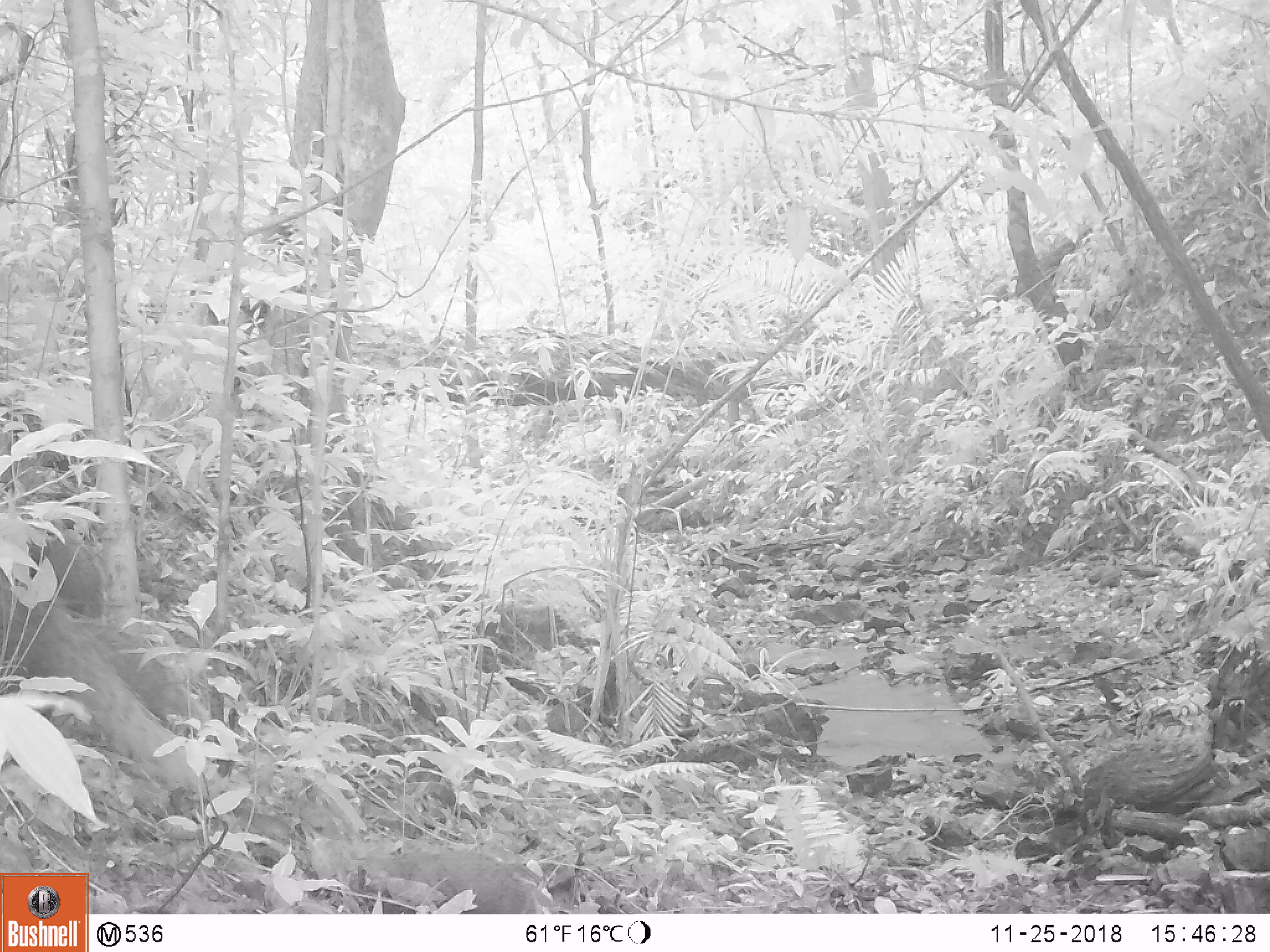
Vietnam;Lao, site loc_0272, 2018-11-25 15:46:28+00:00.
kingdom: Animalia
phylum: Chordata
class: Mammalia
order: Carnivora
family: Herpestidae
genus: Urva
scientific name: Urva urva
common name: crab-eating mongoose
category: crab eating mongoose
Crab eating mongoose (crab-eating mongoose) (Urva urva). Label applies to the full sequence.